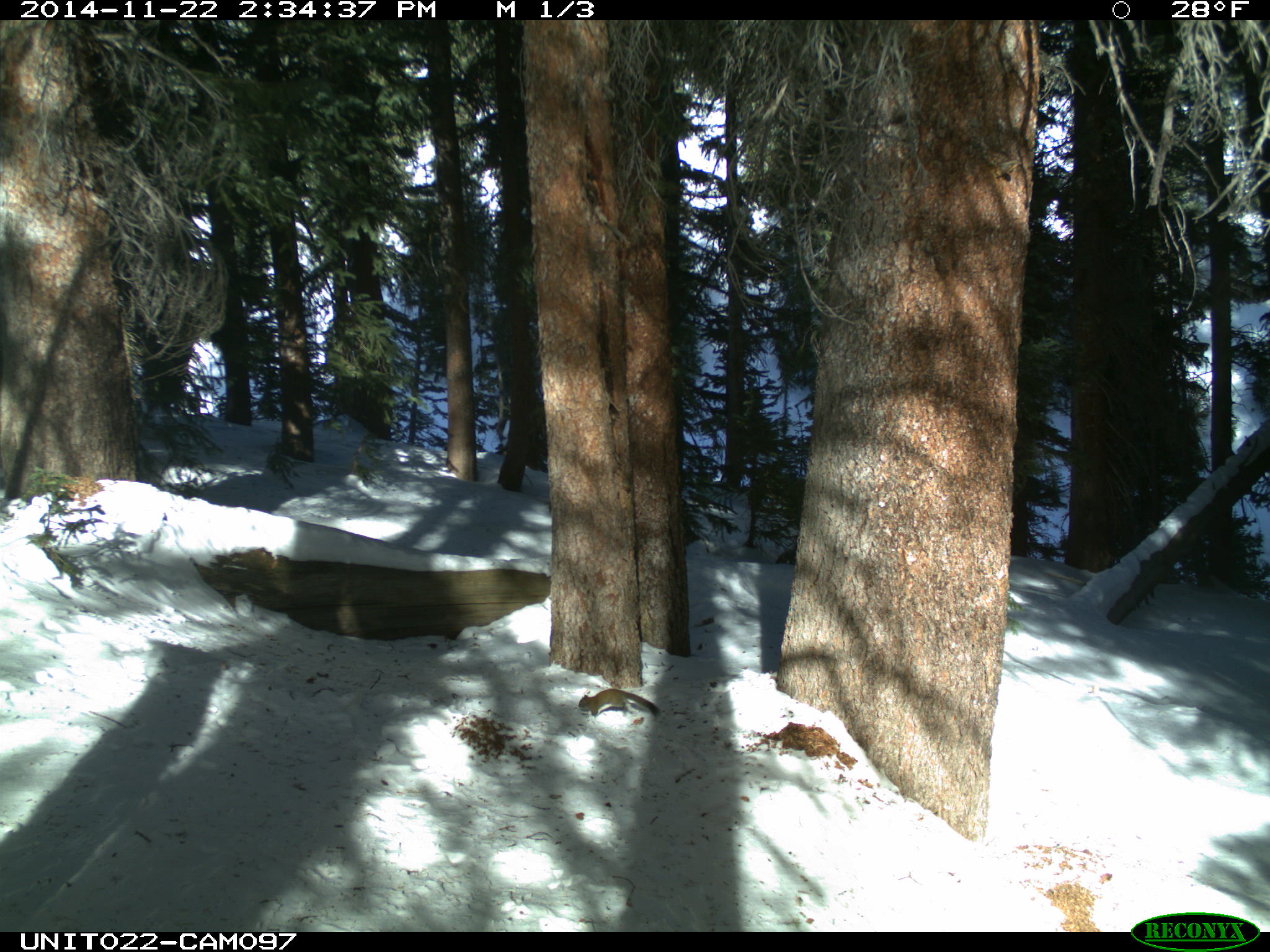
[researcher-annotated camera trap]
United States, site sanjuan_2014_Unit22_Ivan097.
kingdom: Animalia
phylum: Chordata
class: Mammalia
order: Rodentia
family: Sciuridae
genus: Tamiasciurus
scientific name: Tamiasciurus hudsonicus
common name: american red squirrel